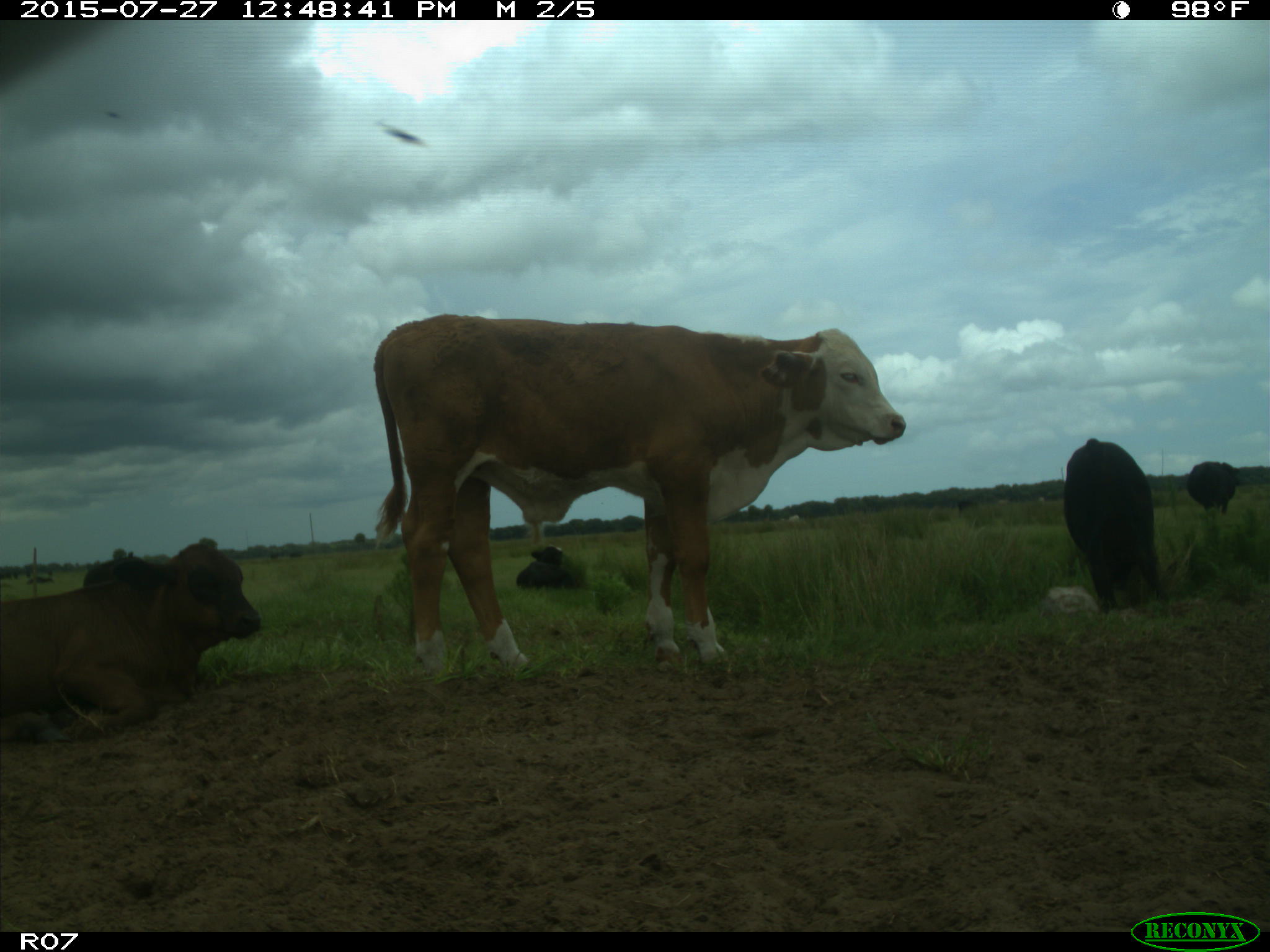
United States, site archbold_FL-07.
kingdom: Animalia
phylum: Chordata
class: Mammalia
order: Artiodactyla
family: Bovidae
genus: Bos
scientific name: Bos taurus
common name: domestic cow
Bos taurus (domestic cow).